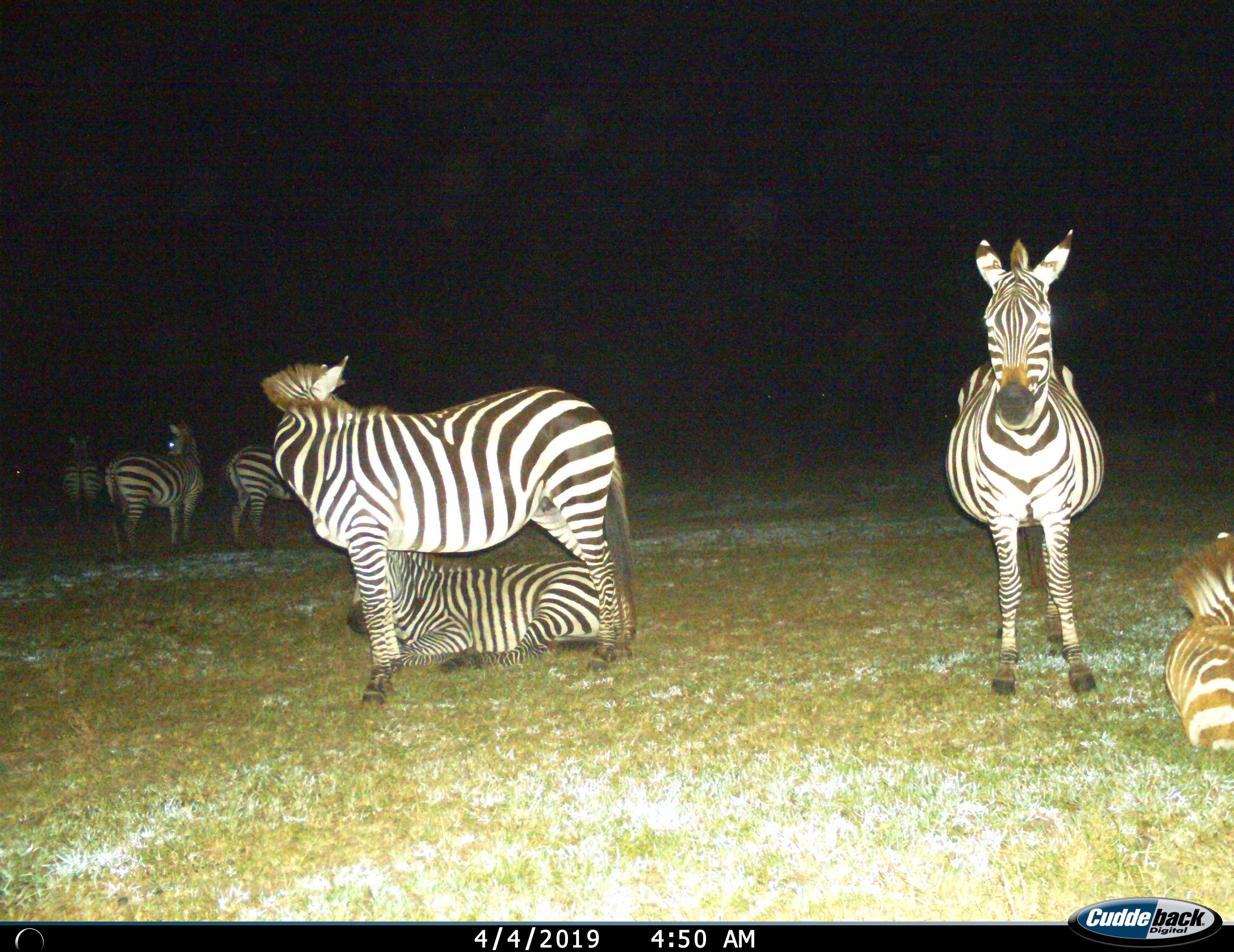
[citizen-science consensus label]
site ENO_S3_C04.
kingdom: Animalia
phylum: Chordata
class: Mammalia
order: Perissodactyla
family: Equidae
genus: Equus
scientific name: Equus quagga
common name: plains zebra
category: zebraplains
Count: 7.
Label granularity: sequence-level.